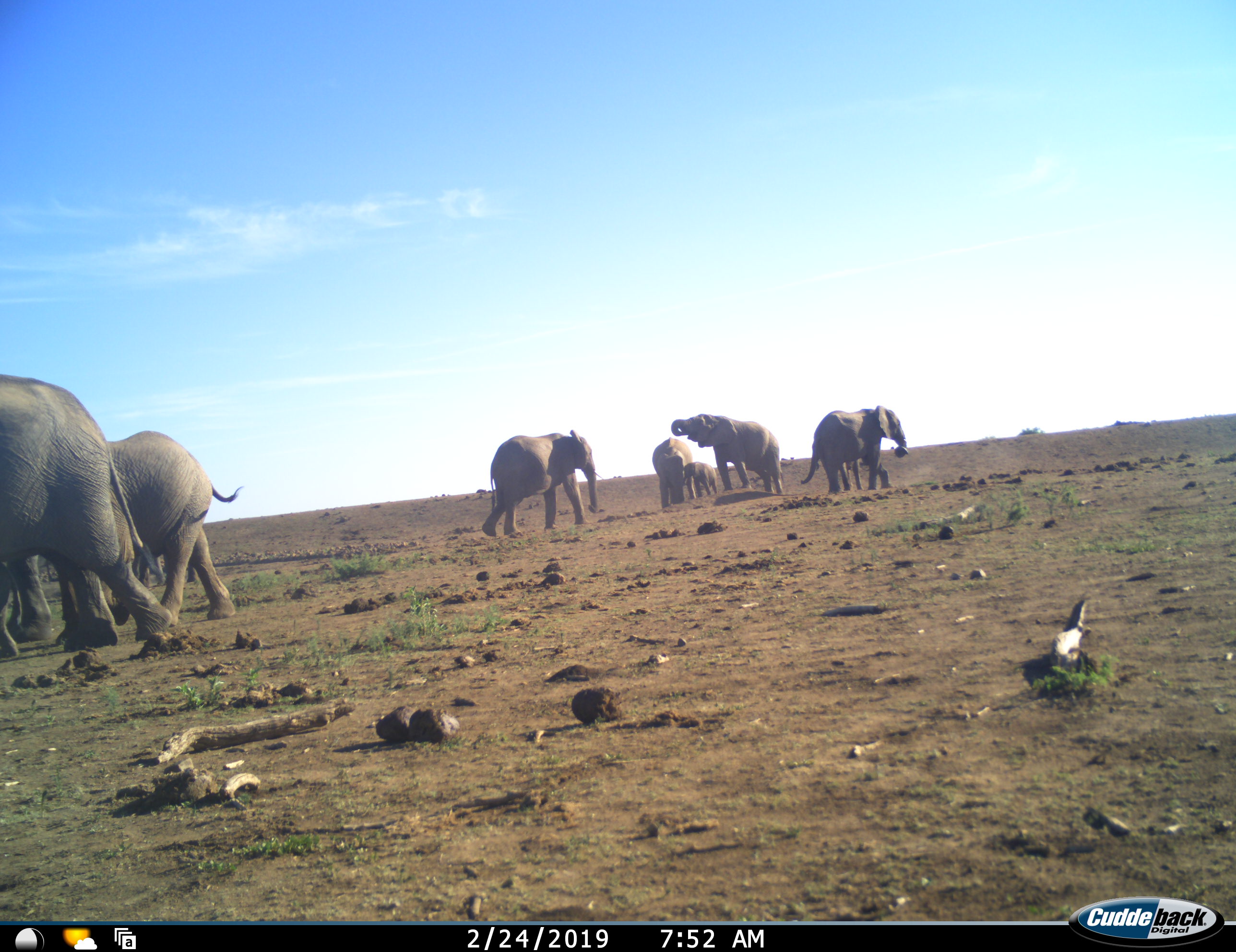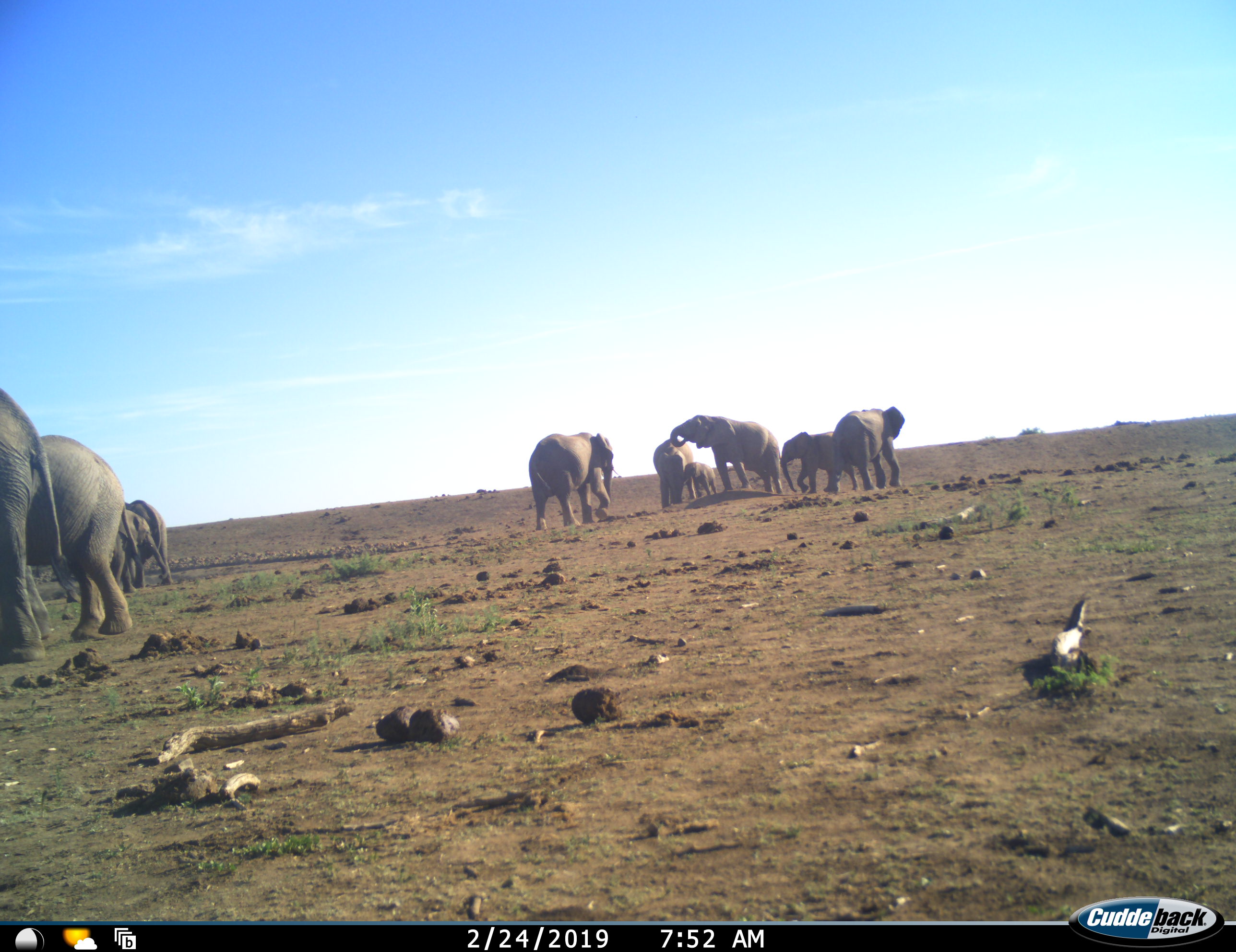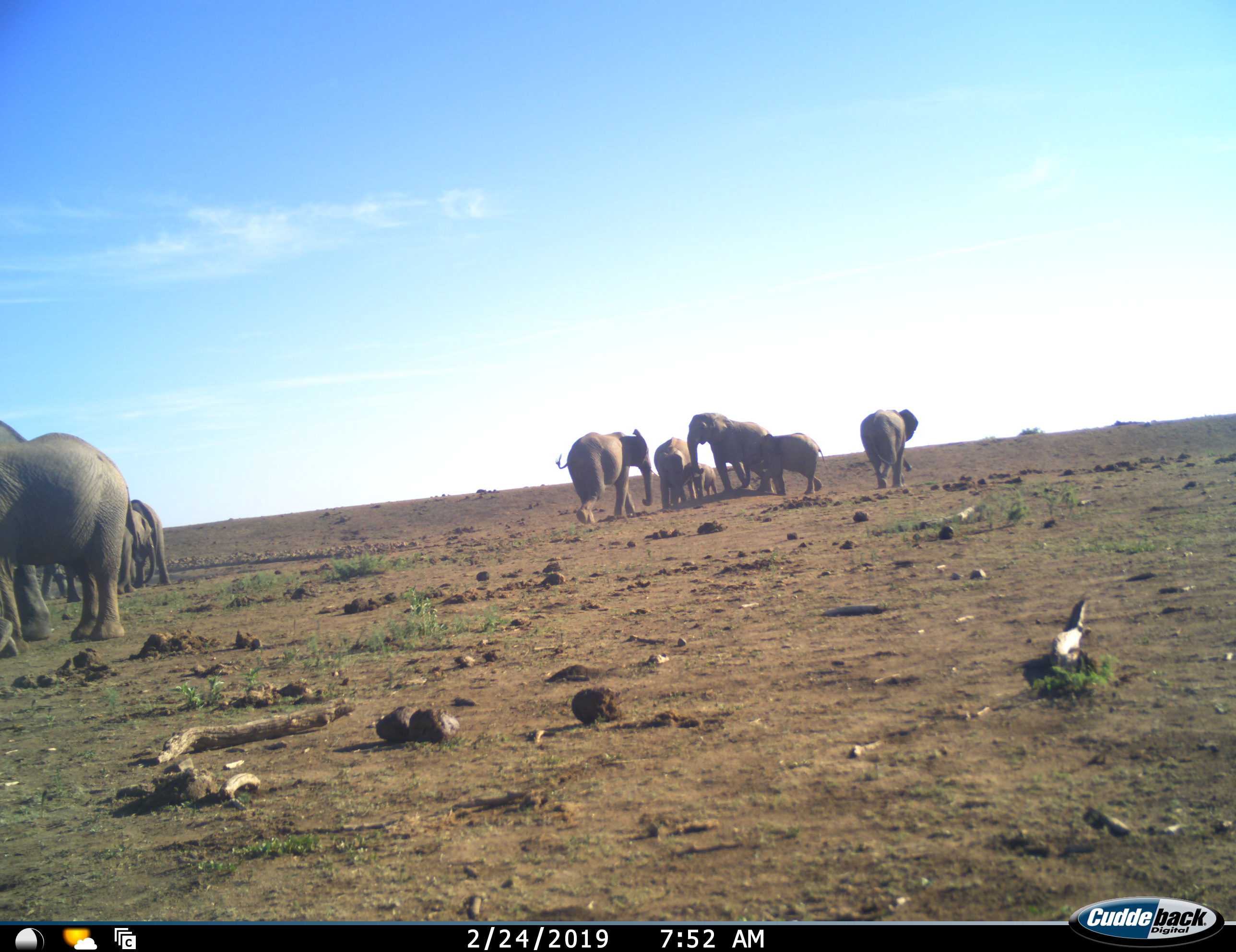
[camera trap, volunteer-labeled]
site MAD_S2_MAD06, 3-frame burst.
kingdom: Animalia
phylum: Chordata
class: Mammalia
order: Proboscidea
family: Elephantidae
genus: Loxodonta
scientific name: Loxodonta africana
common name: african bush elephant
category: elephant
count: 10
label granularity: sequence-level